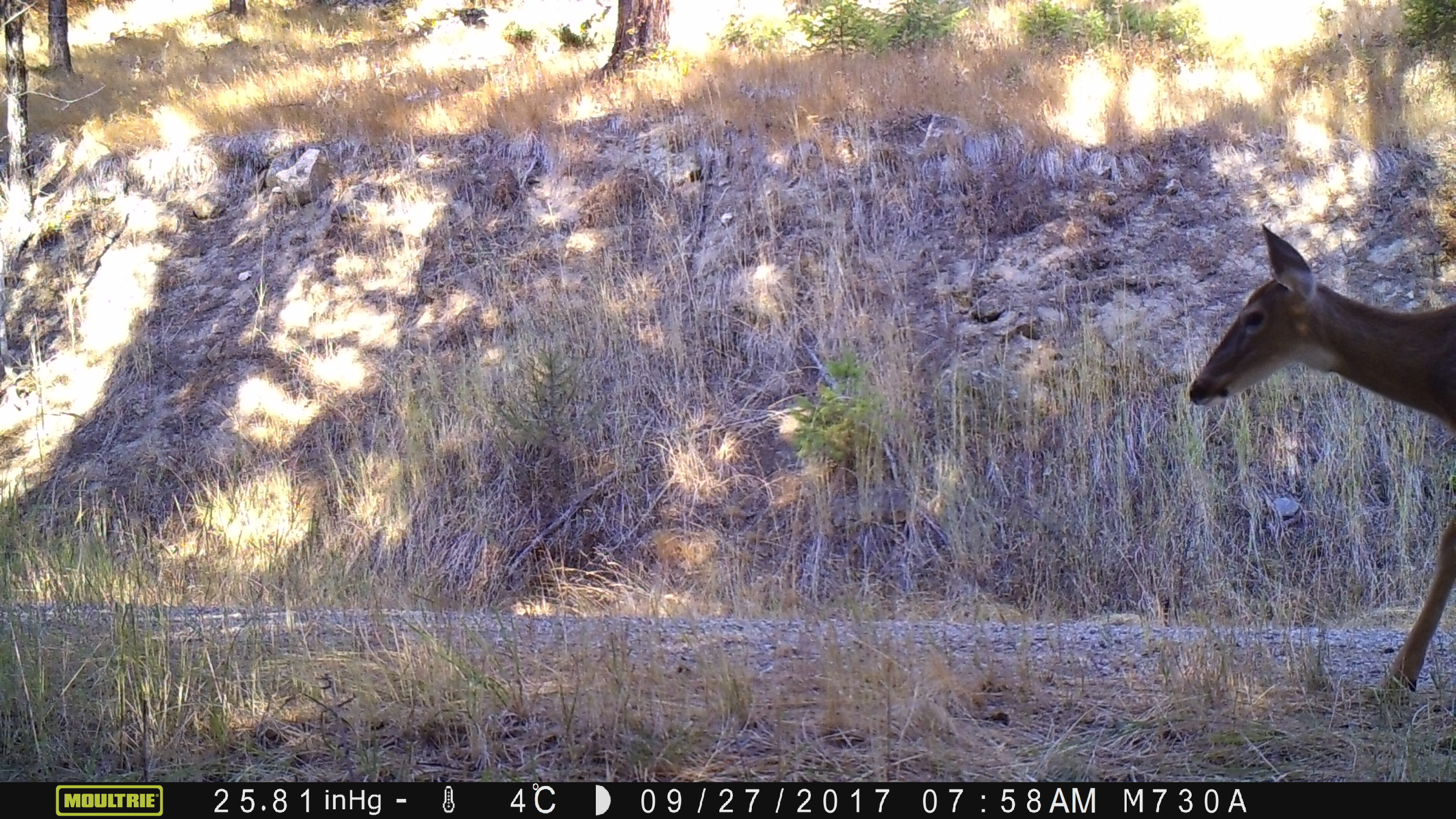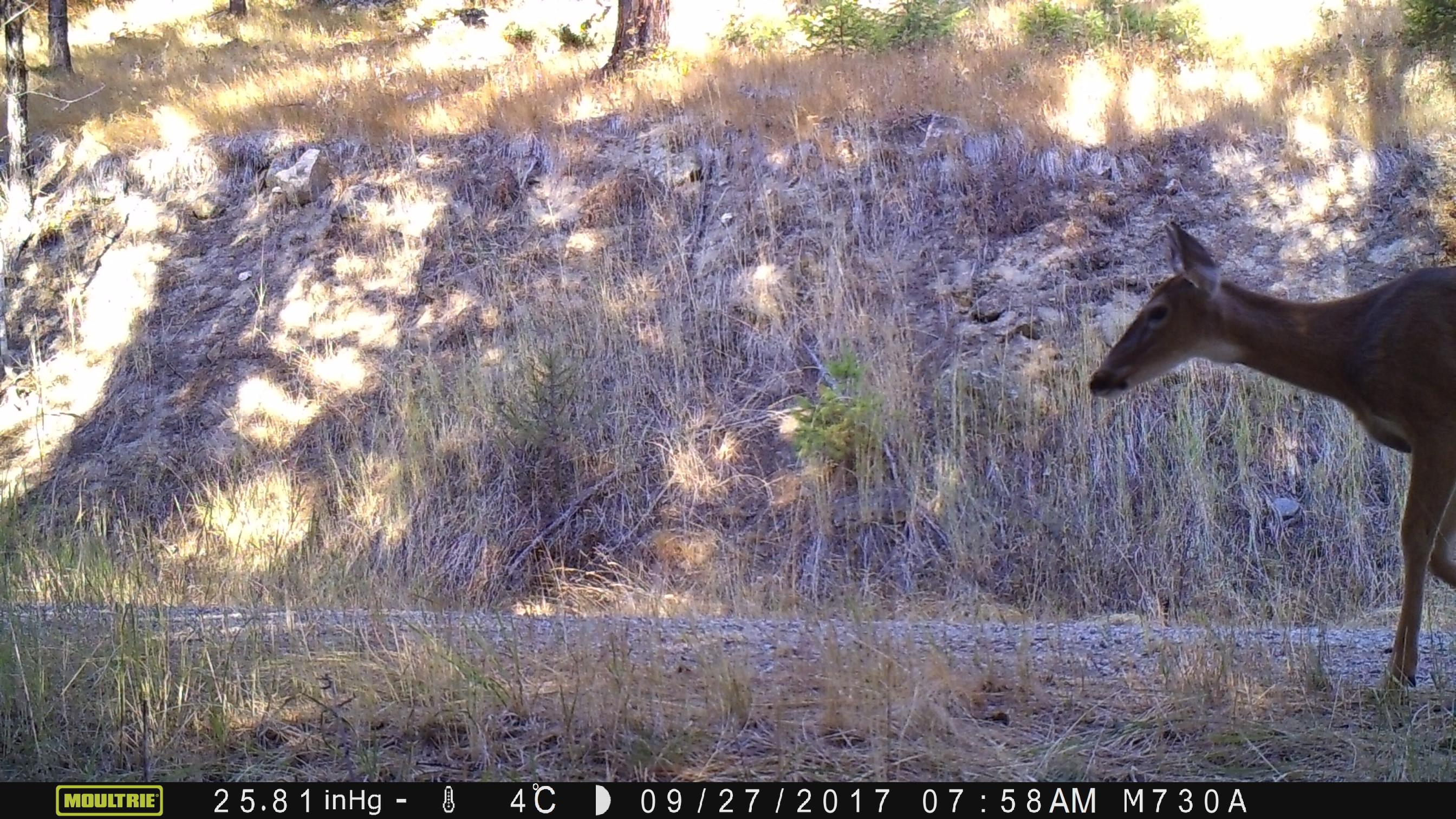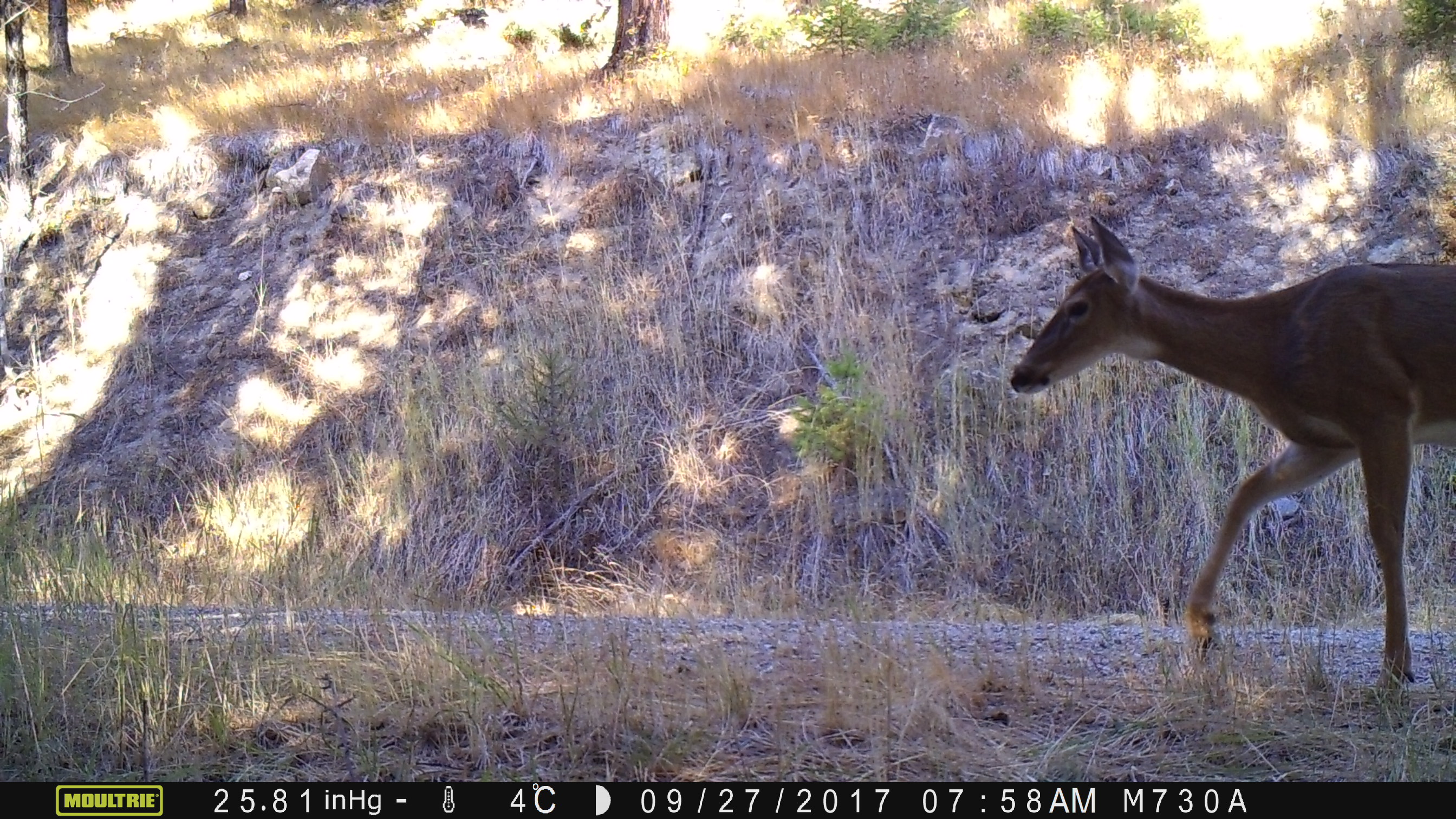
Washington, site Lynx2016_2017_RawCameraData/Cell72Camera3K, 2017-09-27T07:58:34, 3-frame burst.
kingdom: Animalia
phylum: Chordata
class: Mammalia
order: Artiodactyla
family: Cervidae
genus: Odocoileus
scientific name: Odocoileus virginianus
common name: white-tailed deer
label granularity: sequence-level